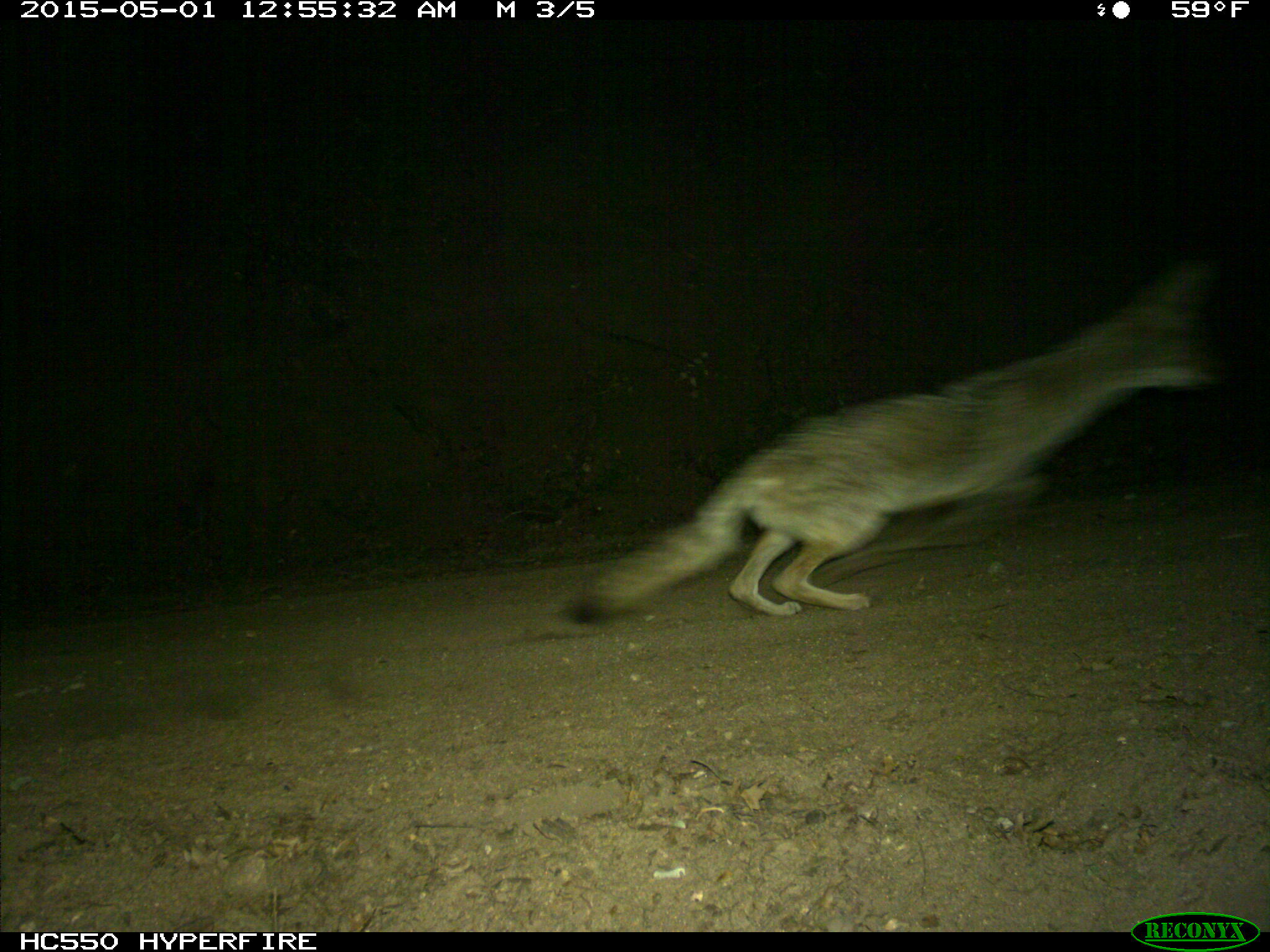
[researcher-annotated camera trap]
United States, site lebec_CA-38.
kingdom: Animalia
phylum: Chordata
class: Mammalia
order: Carnivora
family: Canidae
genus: Canis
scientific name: Canis latrans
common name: coyote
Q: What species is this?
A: Canis latrans (coyote).